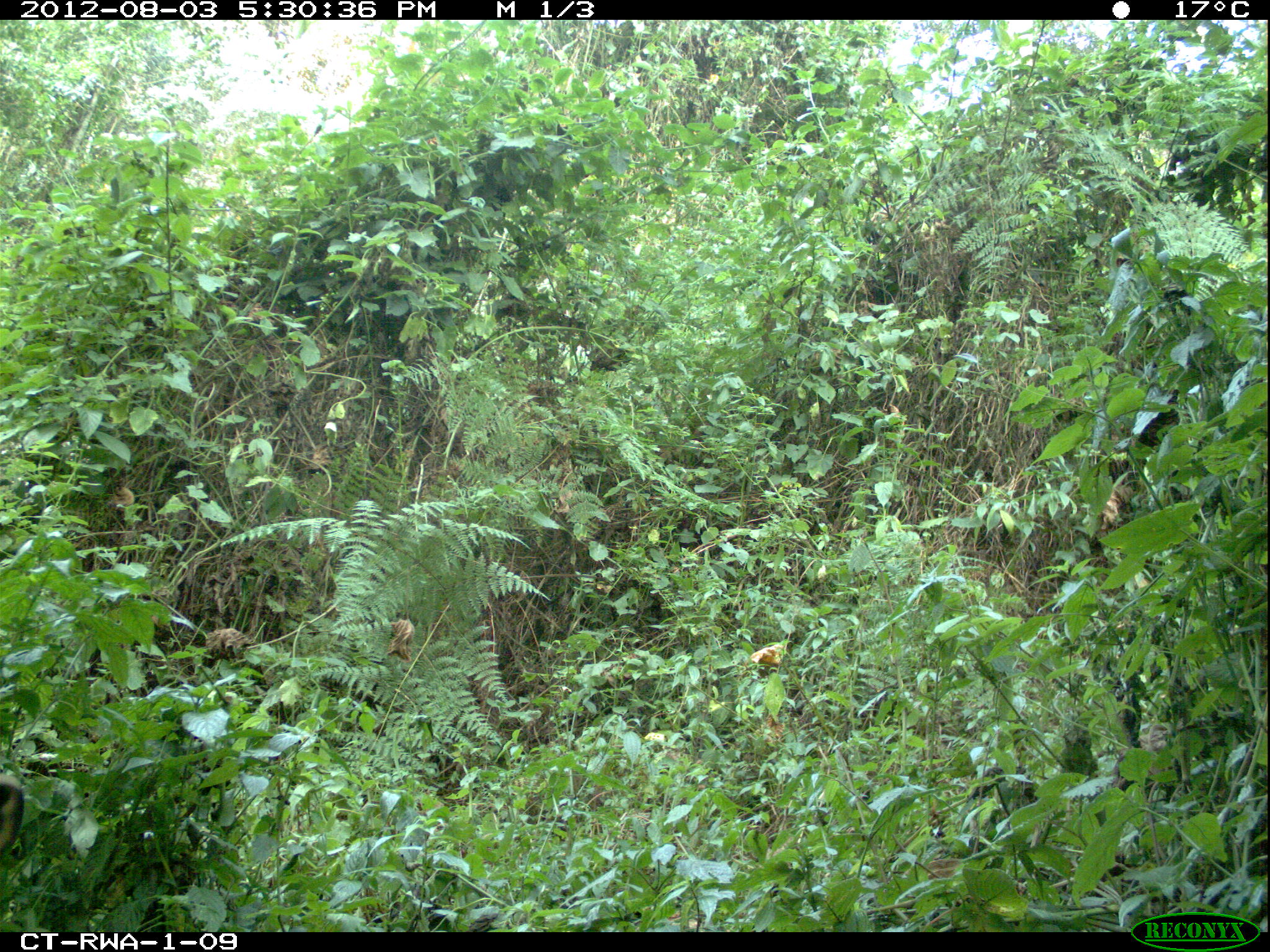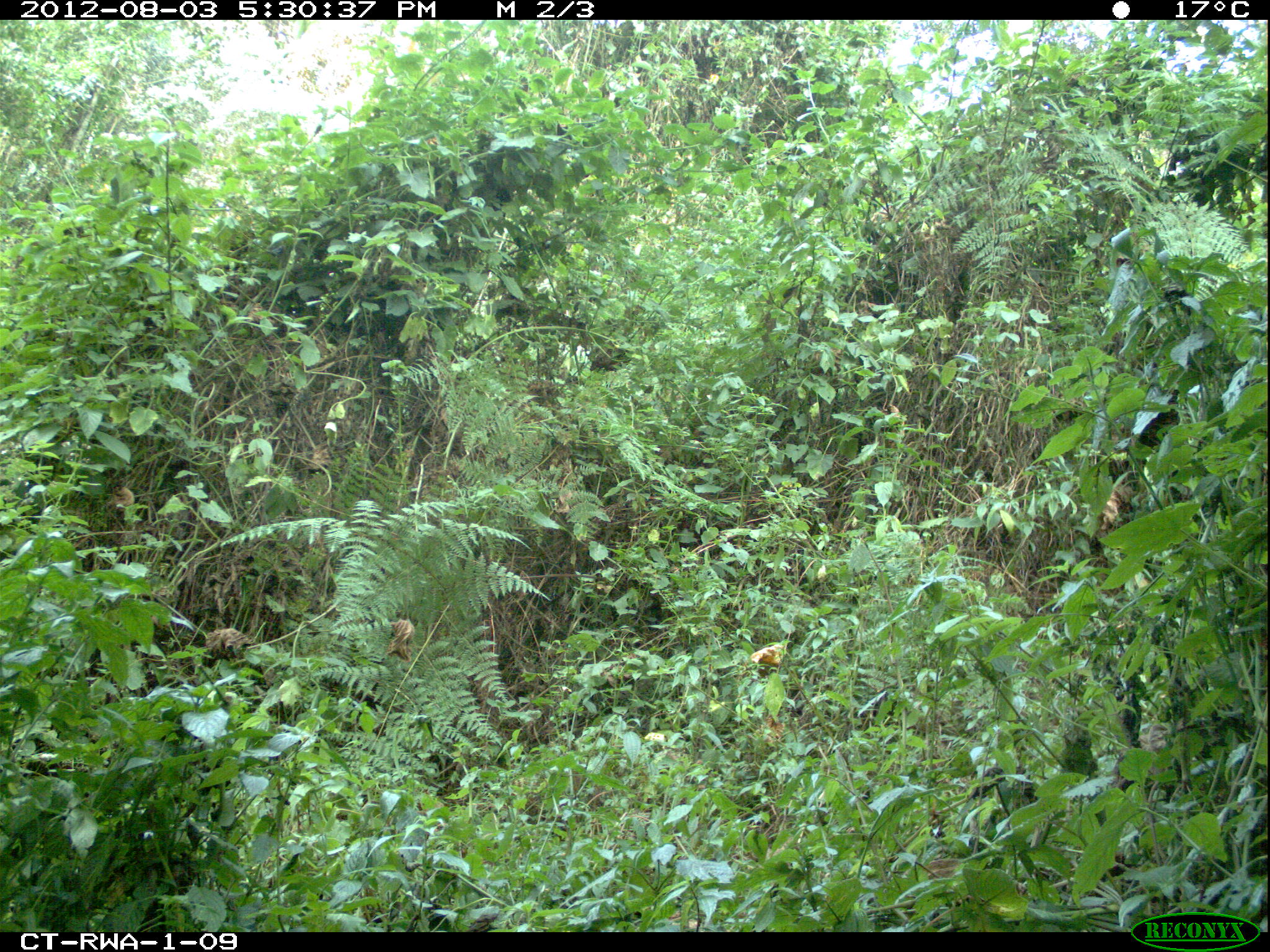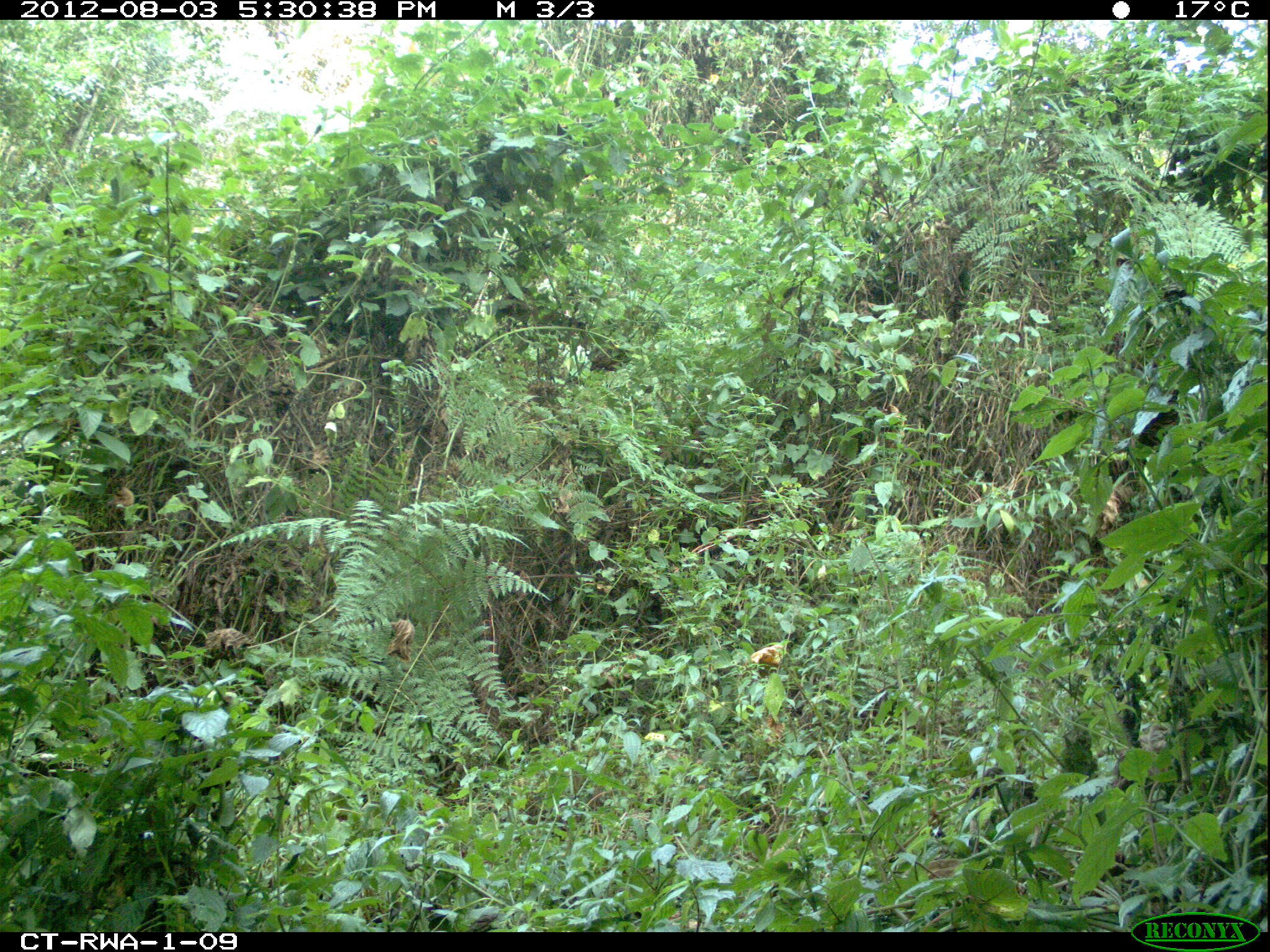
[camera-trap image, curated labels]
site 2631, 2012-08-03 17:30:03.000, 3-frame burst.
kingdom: Animalia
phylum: Chordata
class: Mammalia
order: Artiodactyla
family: Bovidae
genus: Cephalophus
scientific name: Cephalophus silvicultor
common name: light-backed duiker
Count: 1.